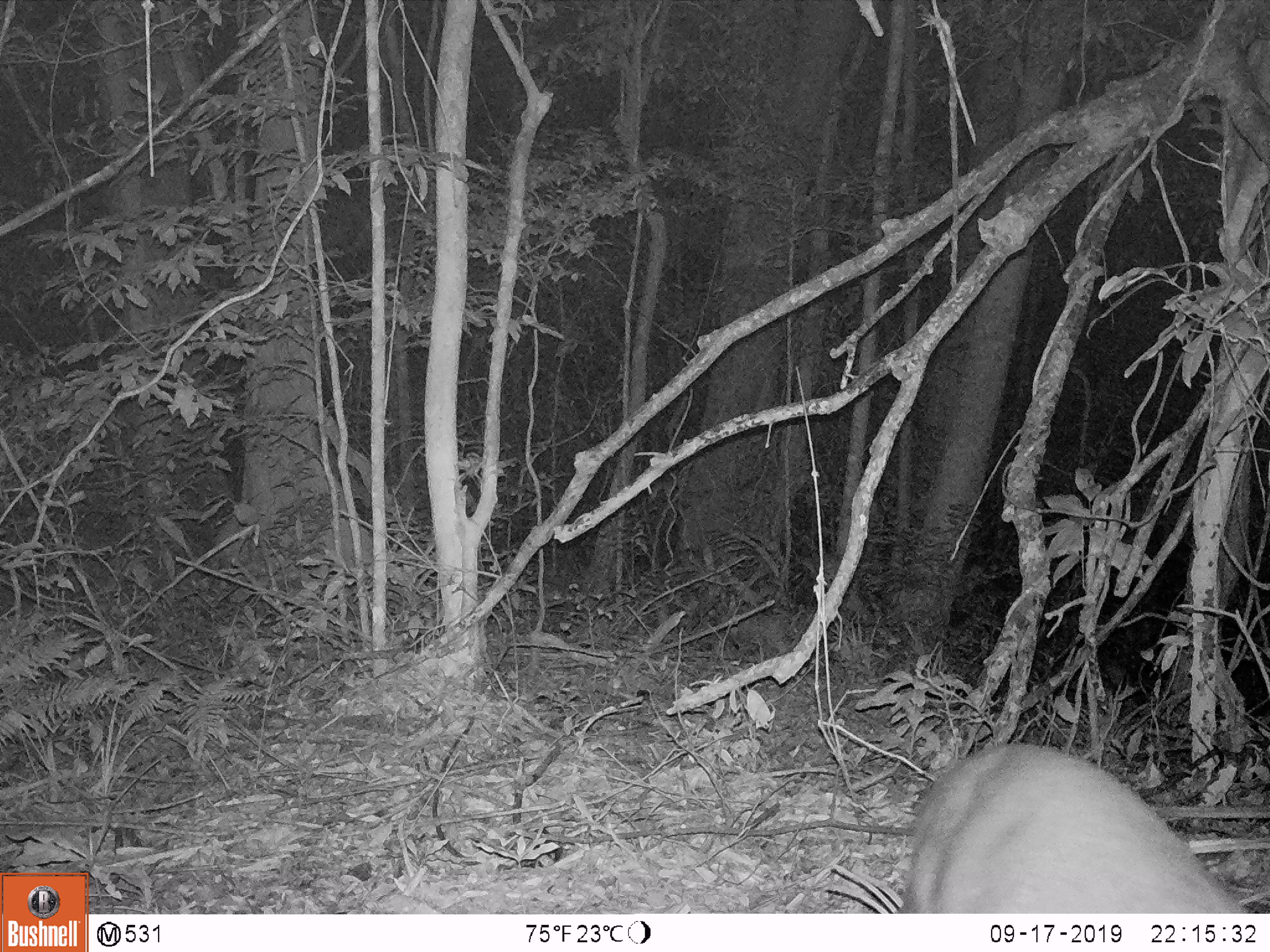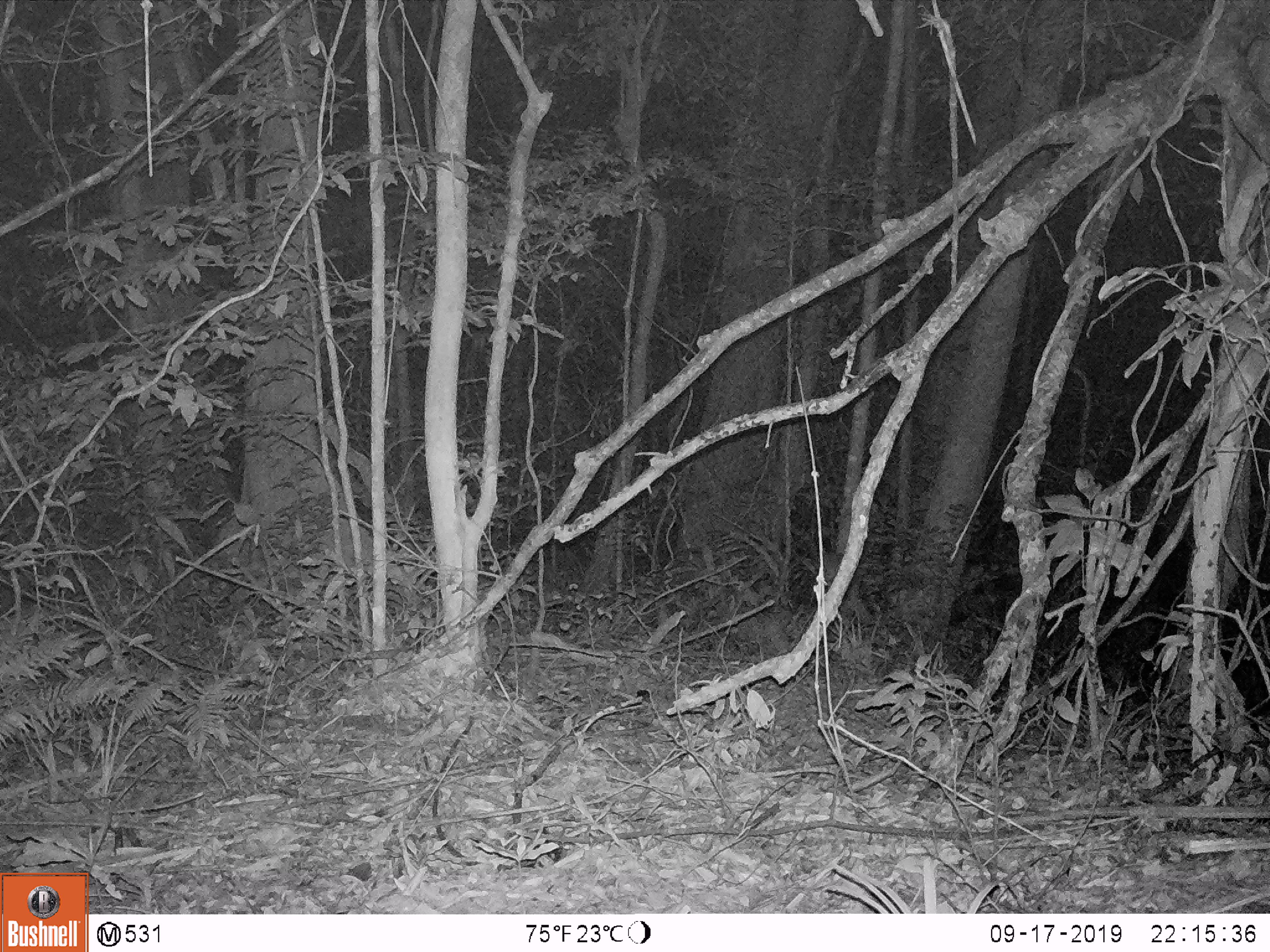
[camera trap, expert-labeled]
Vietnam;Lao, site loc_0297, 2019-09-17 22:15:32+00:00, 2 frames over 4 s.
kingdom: Animalia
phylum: Chordata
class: Mammalia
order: Artiodactyla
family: Cervidae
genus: Muntiacus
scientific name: Muntiacus rooseveltorum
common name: roosevelt's muntjac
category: roosevelts muntjac group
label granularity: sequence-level